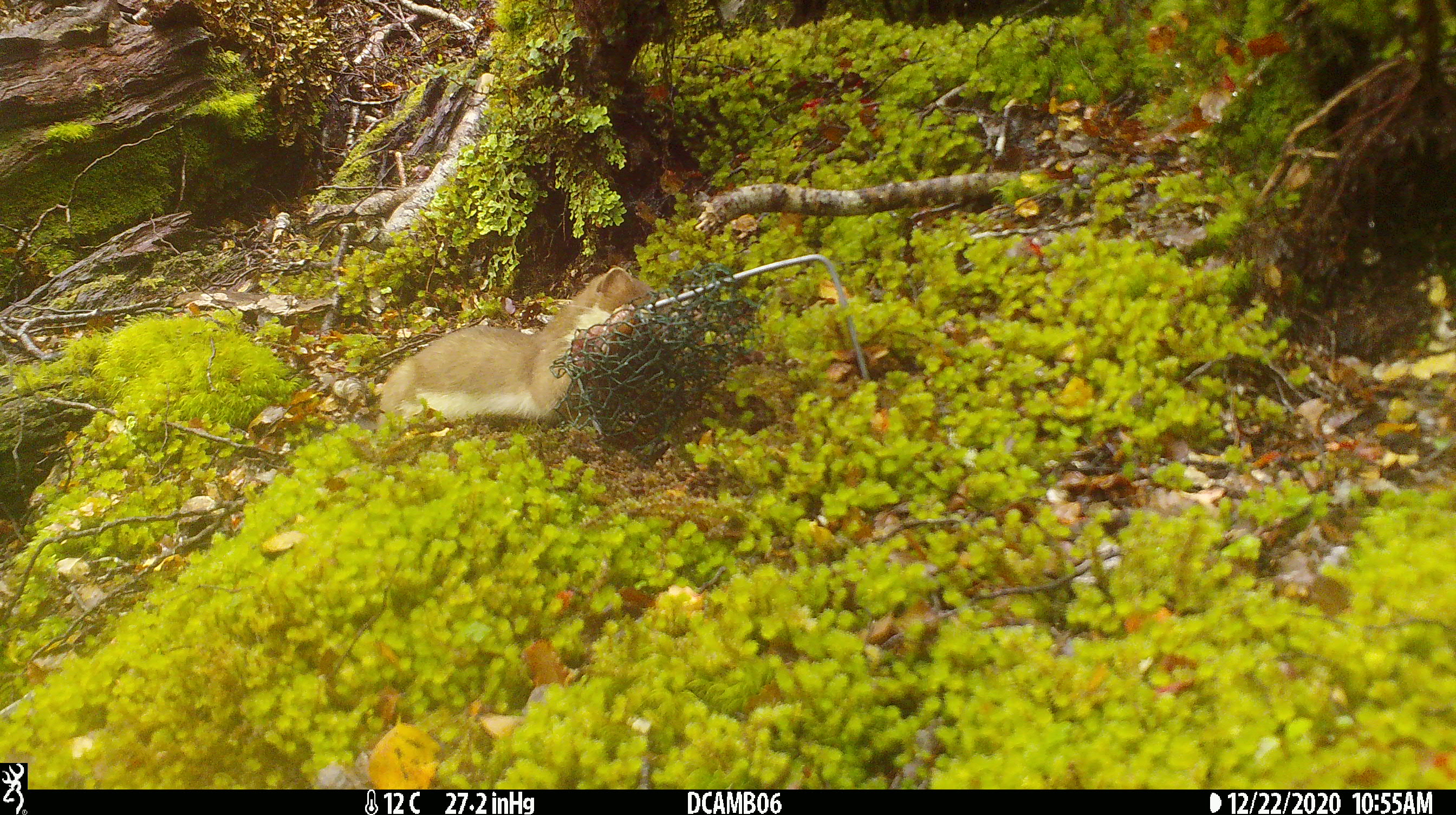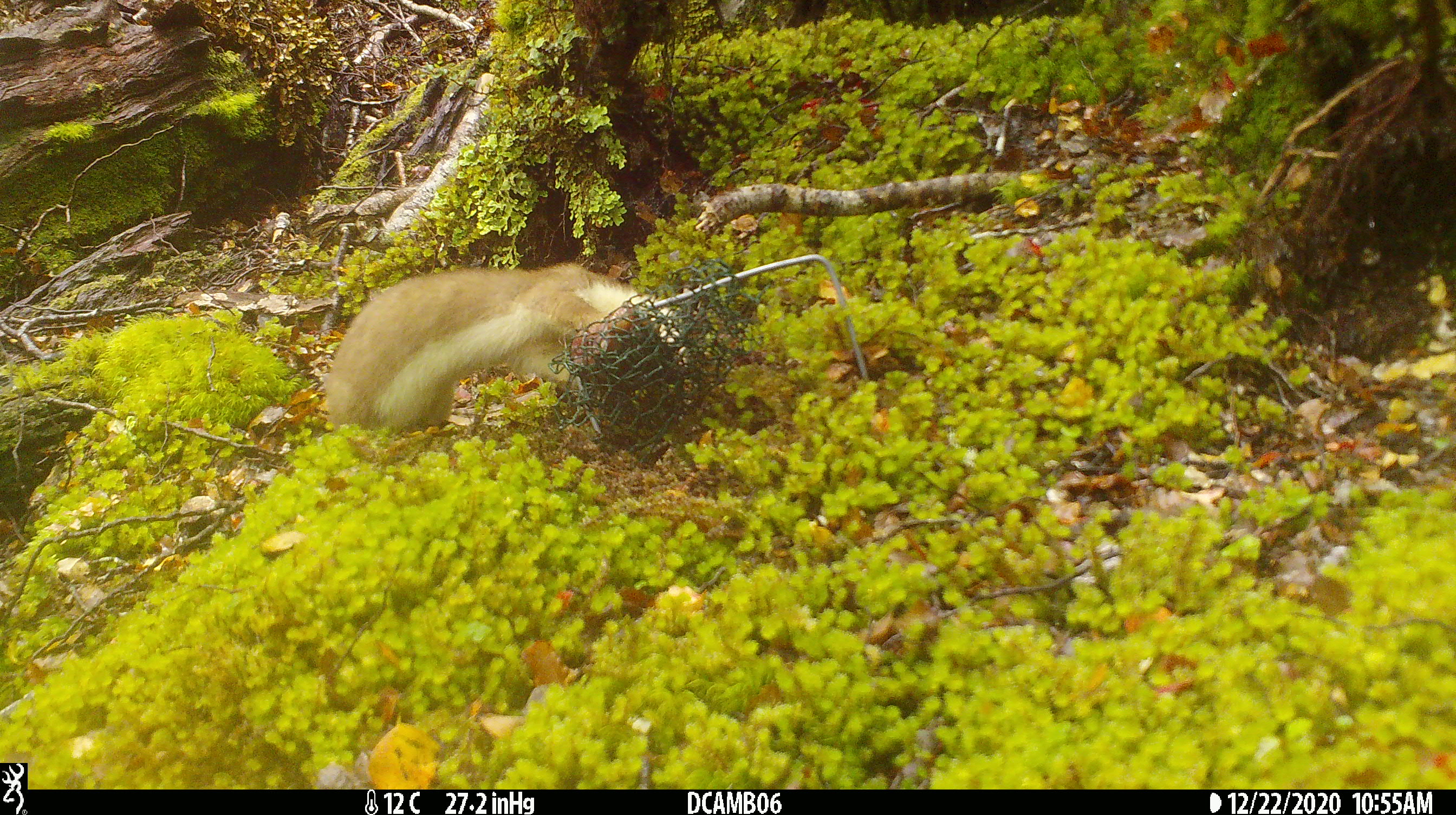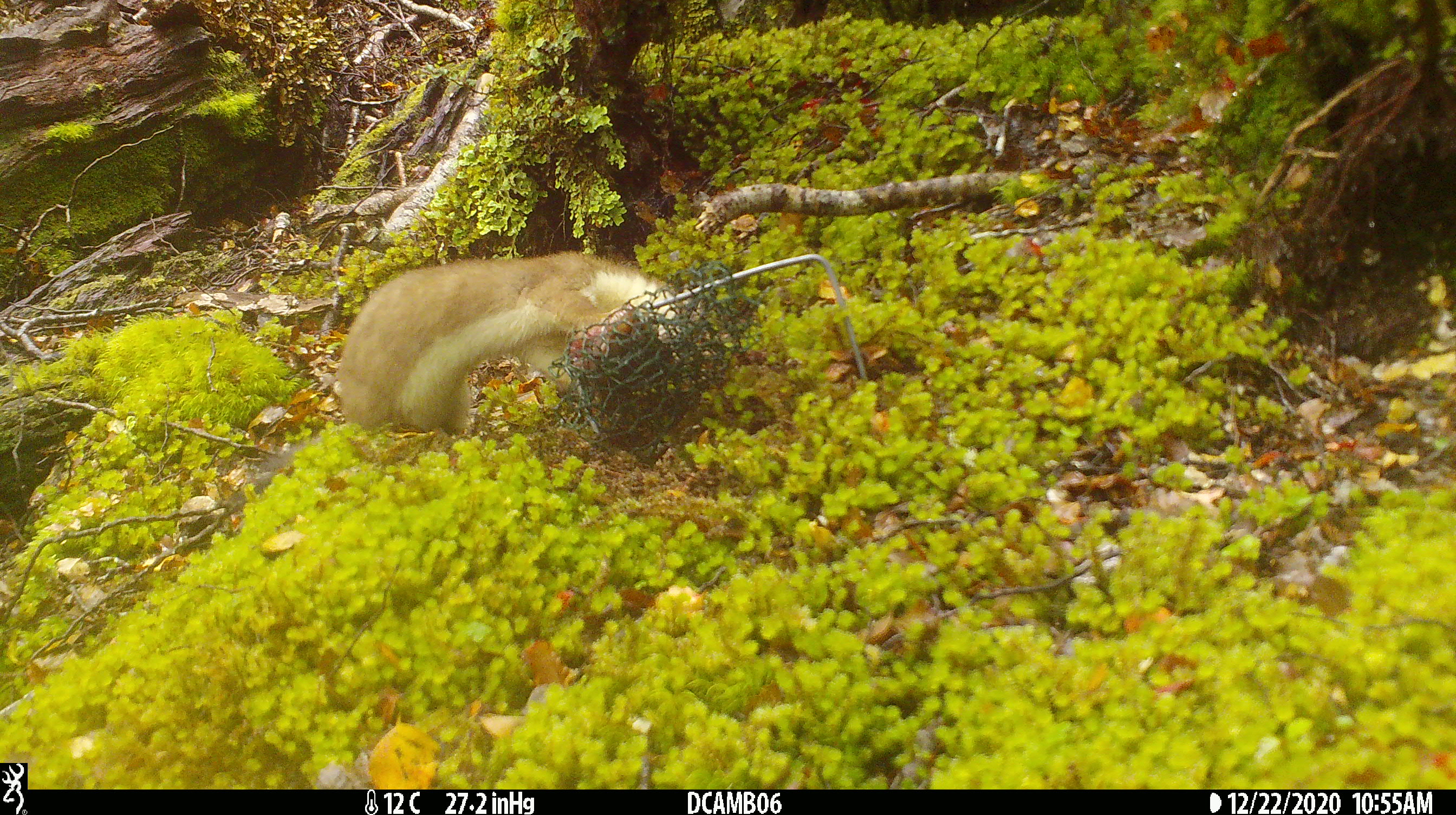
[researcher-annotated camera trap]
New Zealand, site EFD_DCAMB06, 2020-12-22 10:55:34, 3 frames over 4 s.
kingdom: Animalia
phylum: Chordata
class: Mammalia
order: Carnivora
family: Mustelidae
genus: Mustela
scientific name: Mustela erminea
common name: stoat